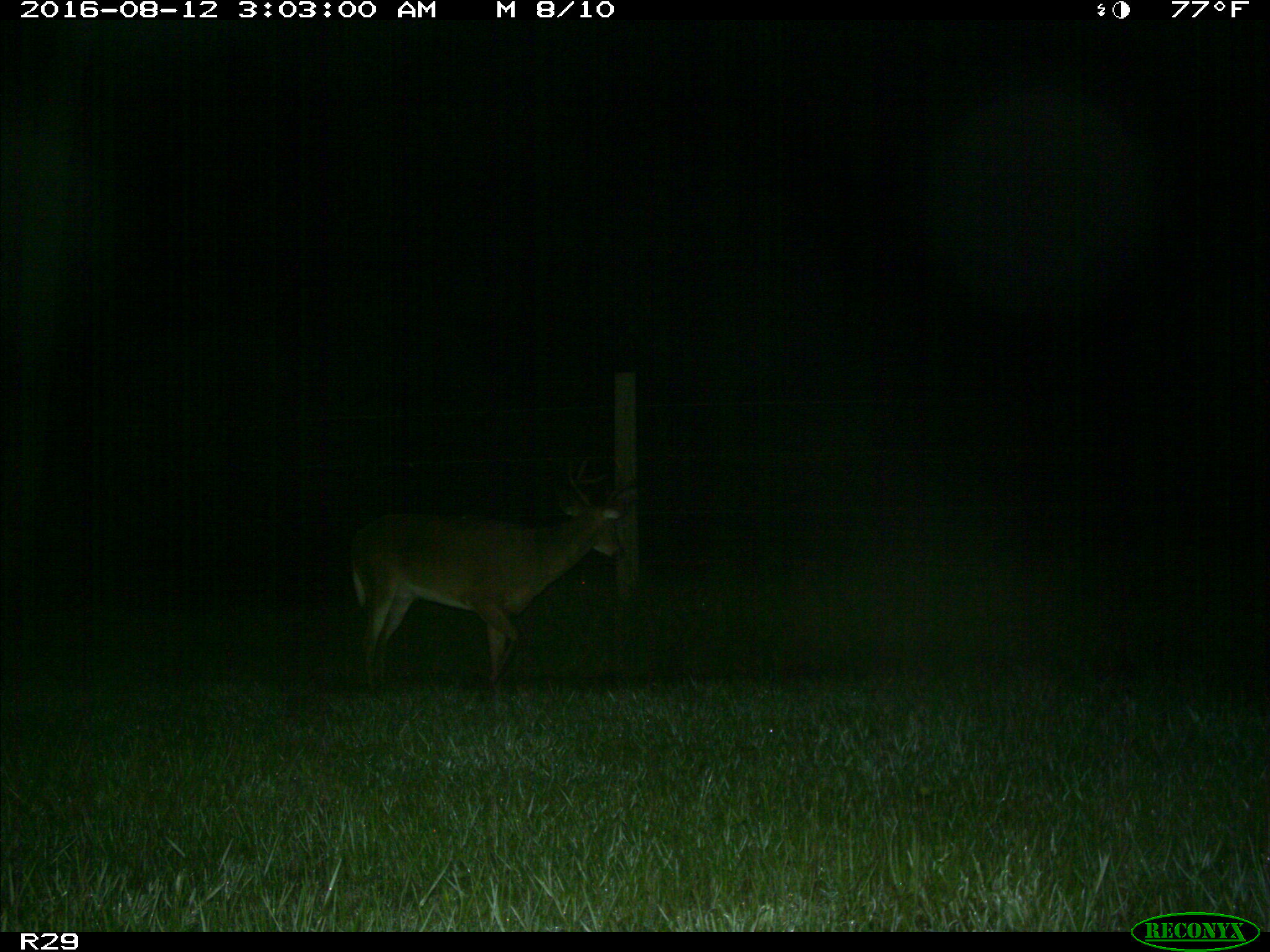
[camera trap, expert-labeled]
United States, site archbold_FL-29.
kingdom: Animalia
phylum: Chordata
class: Mammalia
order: Artiodactyla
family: Cervidae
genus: Odocoileus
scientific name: Odocoileus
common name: deer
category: unidentified deer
Unidentified deer (deer) (Odocoileus).